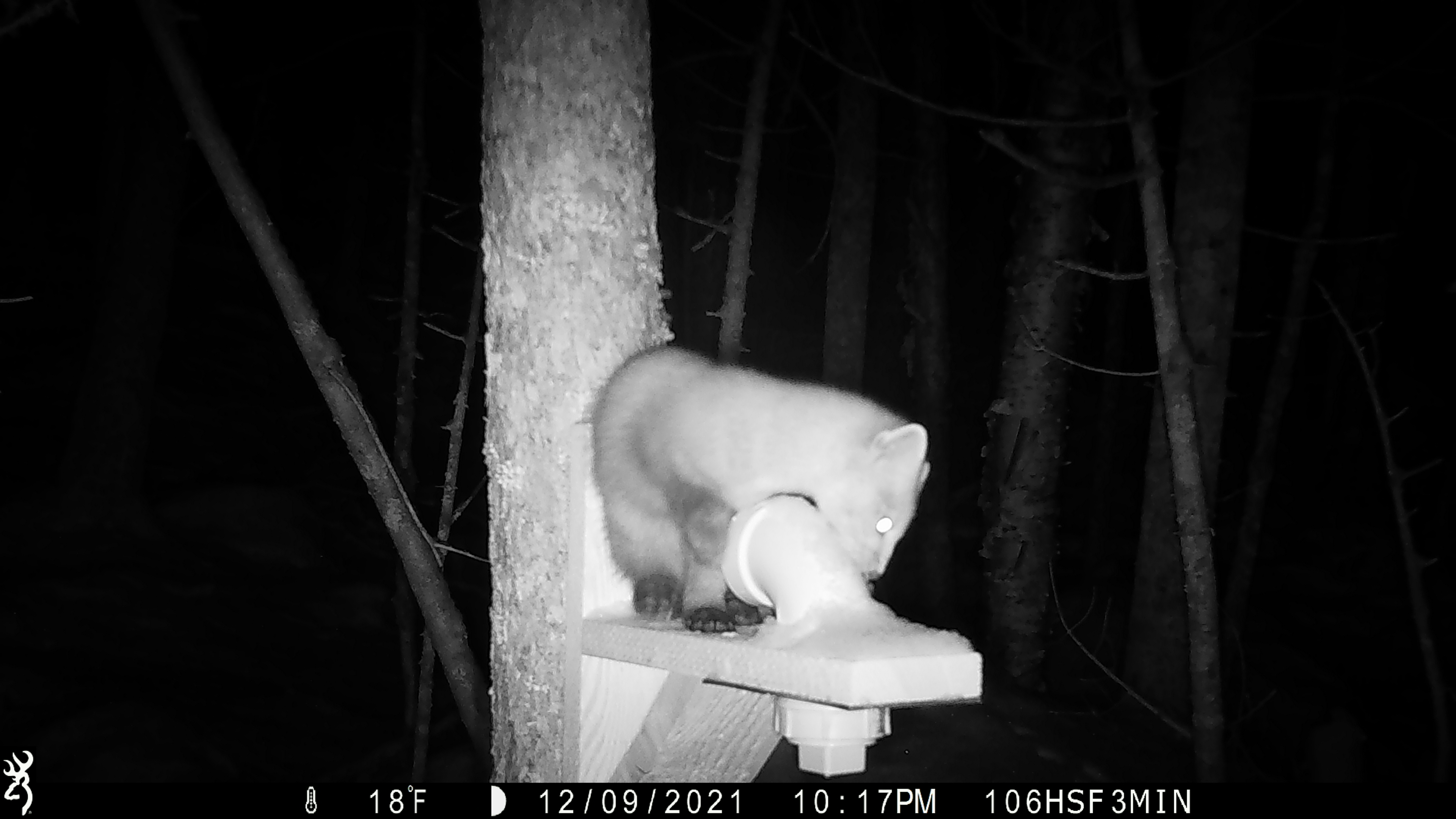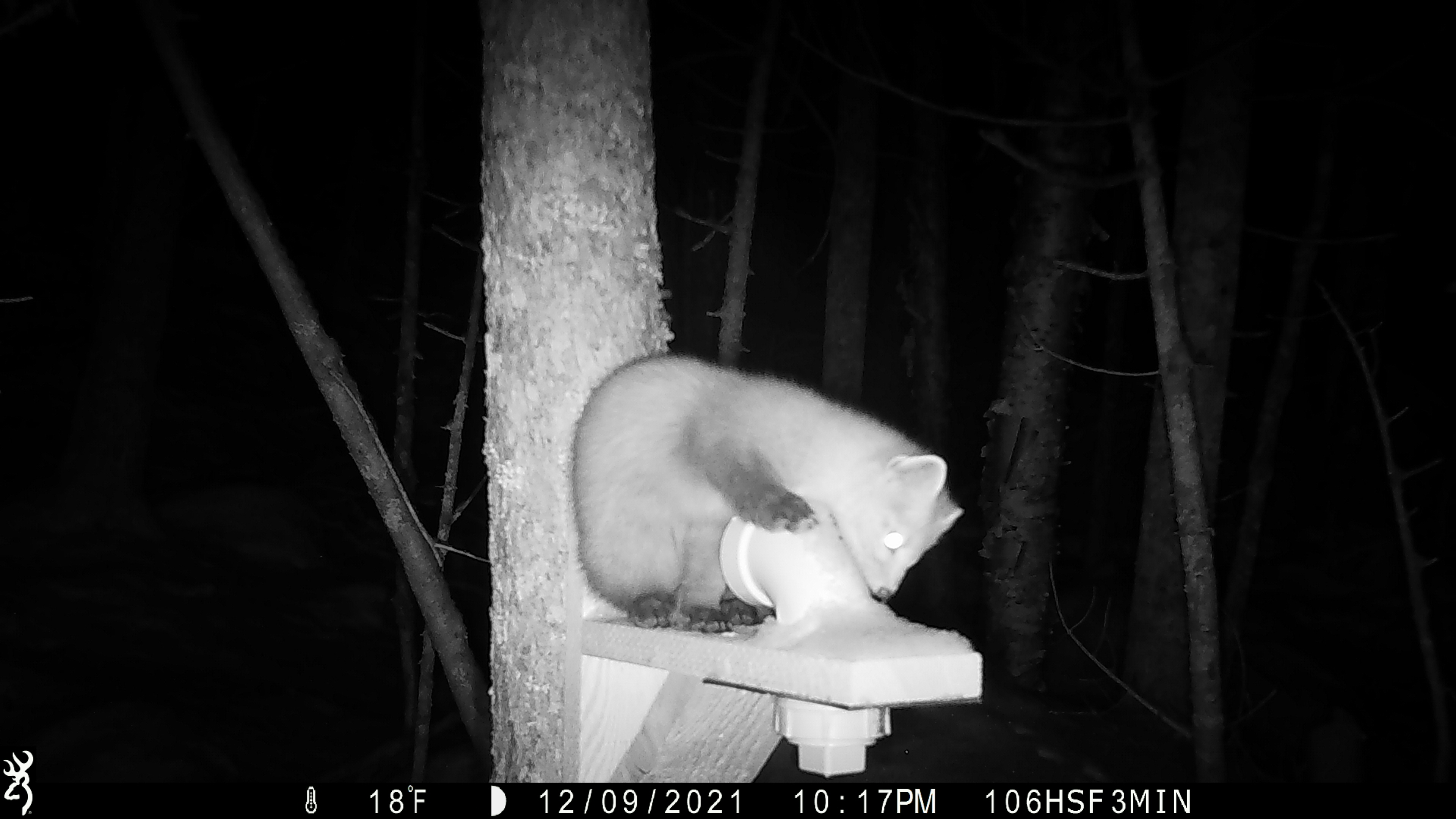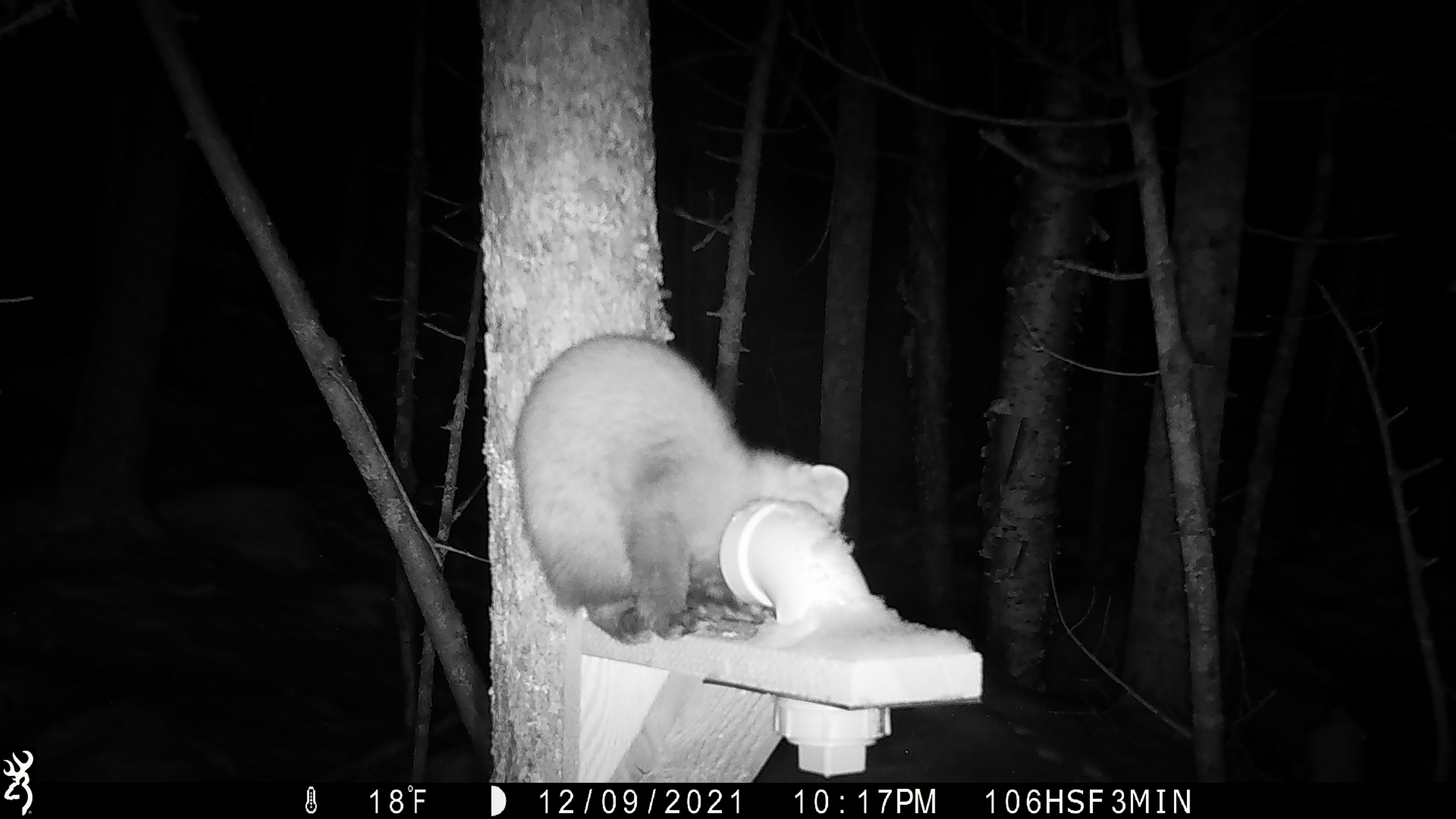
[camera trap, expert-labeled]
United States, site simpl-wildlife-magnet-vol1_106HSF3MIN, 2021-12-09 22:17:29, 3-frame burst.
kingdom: Animalia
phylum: Chordata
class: Mammalia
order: Carnivora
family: Mustelidae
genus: Martes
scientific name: Martes americana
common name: american marten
American marten (Martes americana).